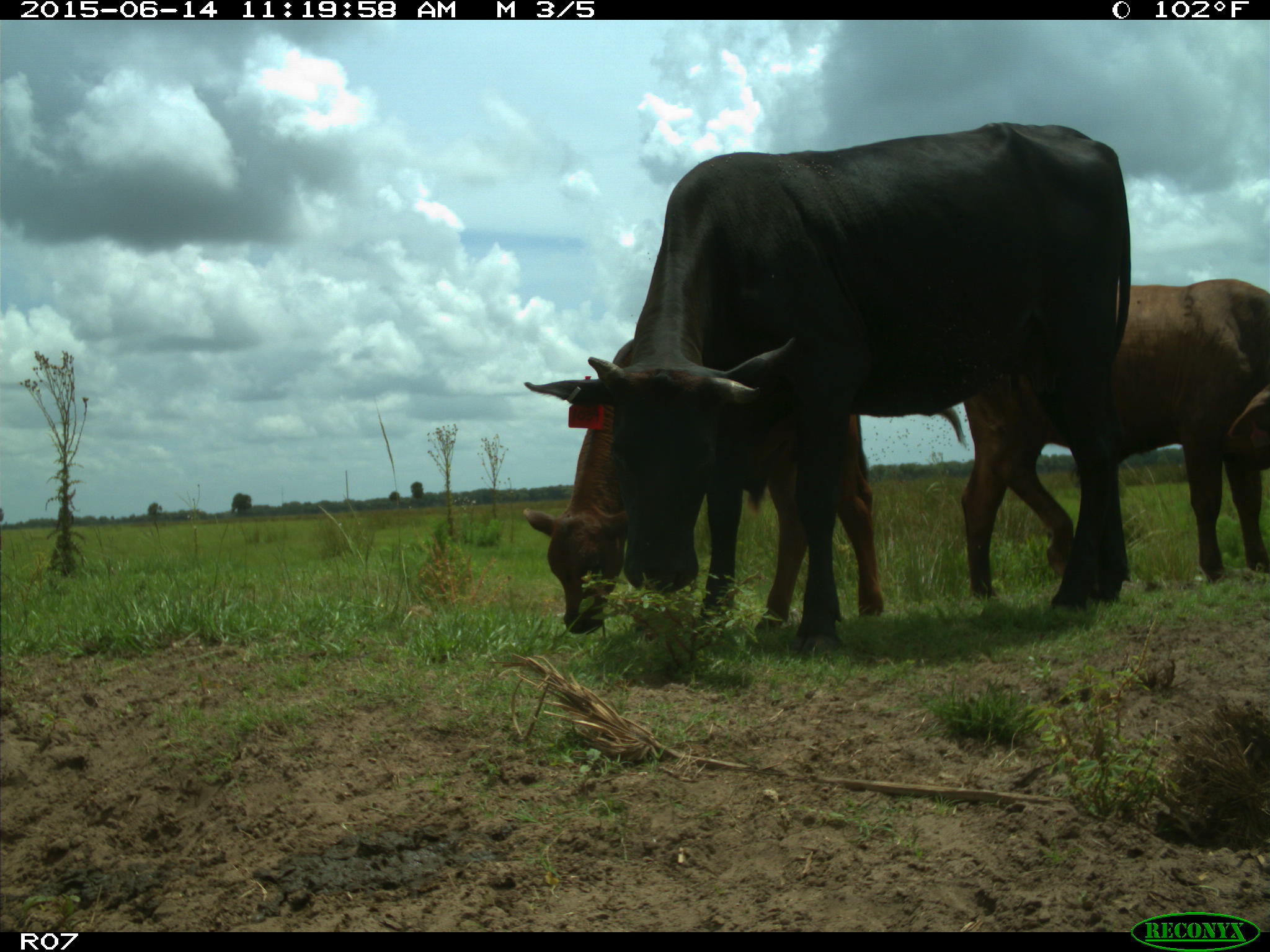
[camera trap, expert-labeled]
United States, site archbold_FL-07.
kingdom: Animalia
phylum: Chordata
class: Mammalia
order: Artiodactyla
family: Bovidae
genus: Bos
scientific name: Bos taurus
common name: domestic cow